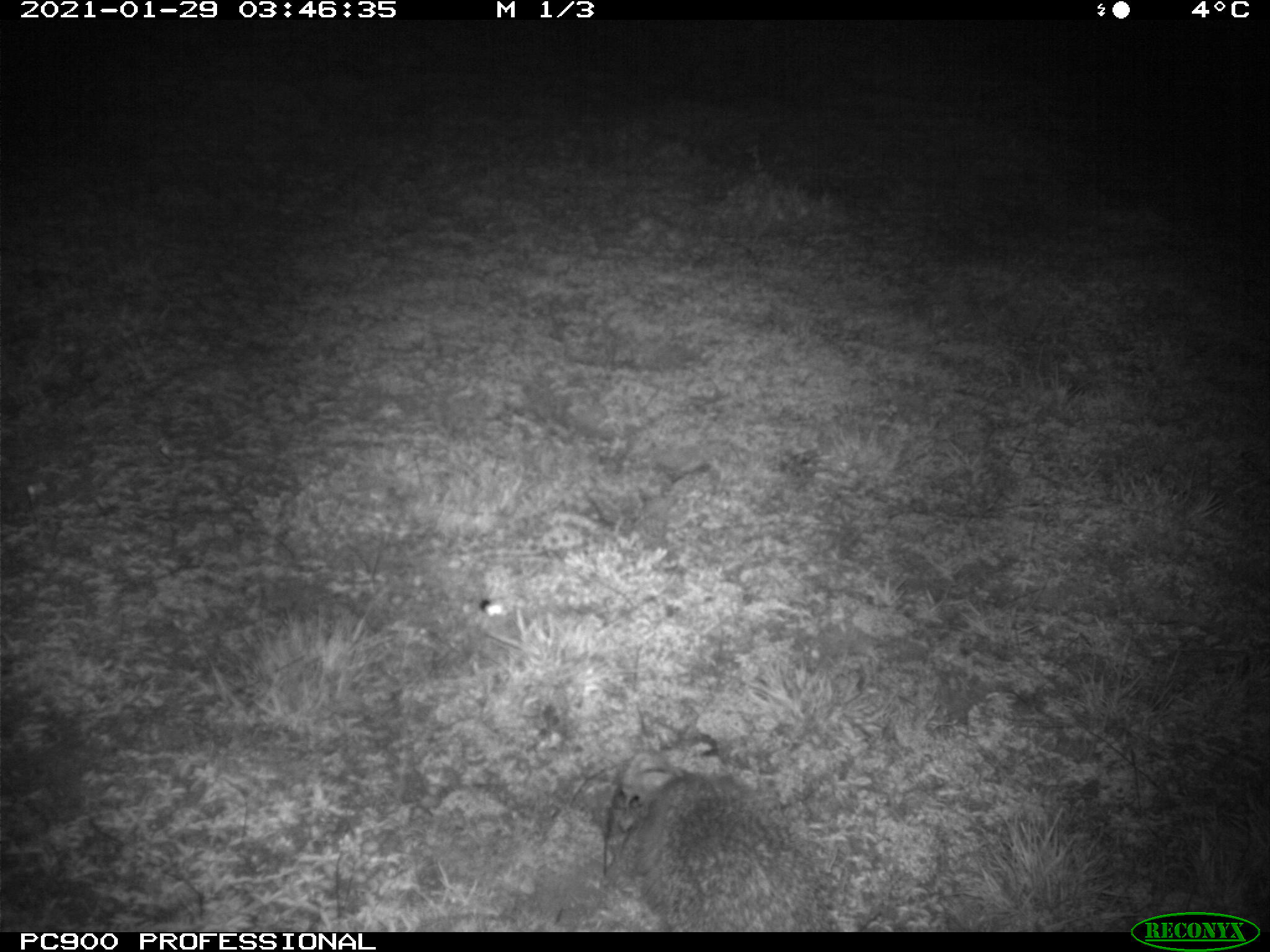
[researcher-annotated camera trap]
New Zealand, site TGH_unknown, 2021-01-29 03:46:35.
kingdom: Animalia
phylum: Chordata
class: Mammalia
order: Eulipotyphla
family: Erinaceidae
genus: Erinaceus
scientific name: Erinaceus europaeus europaeus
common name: european hedgehog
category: hedgehog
Hedgehog (european hedgehog) (Erinaceus europaeus europaeus).